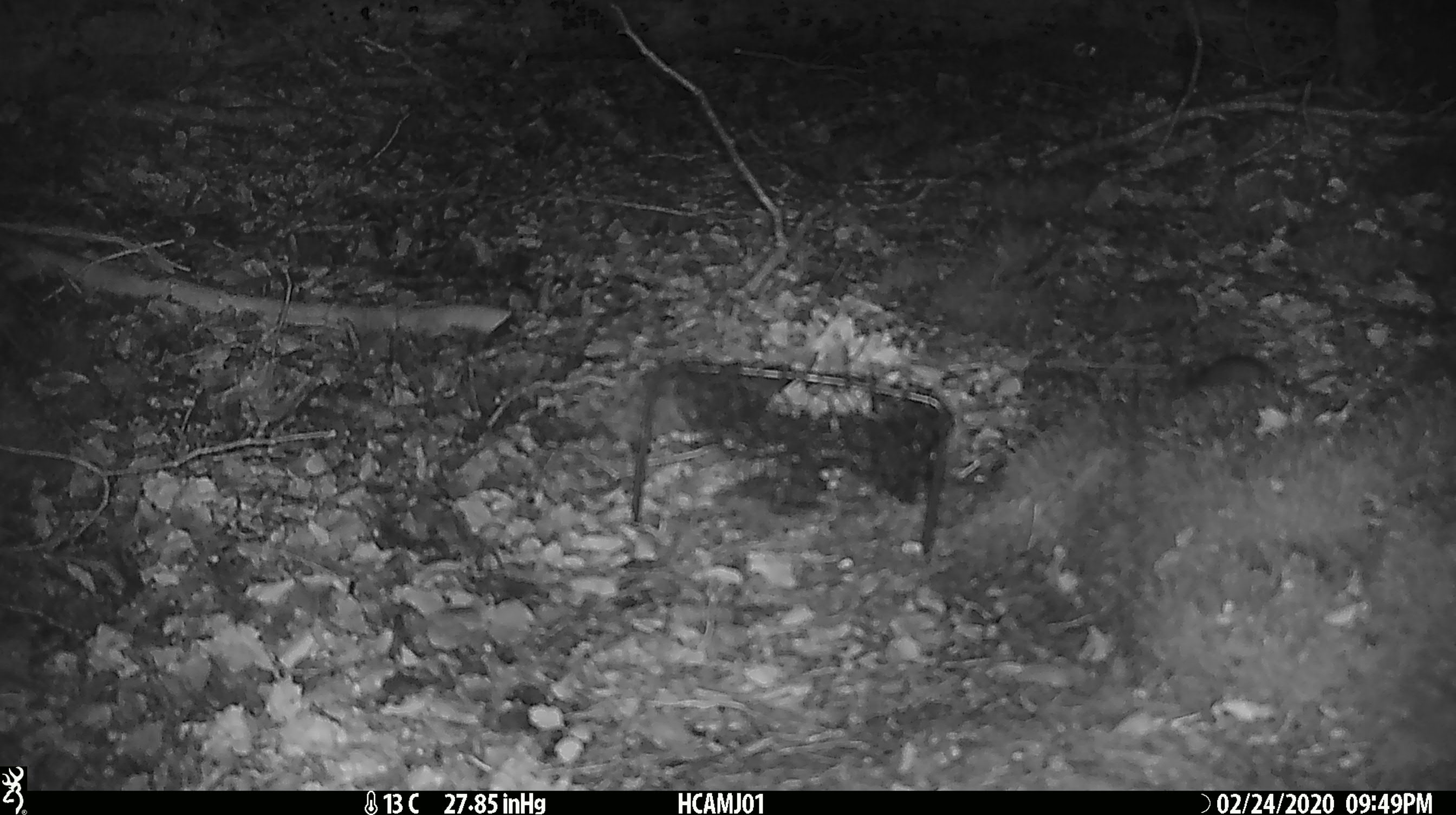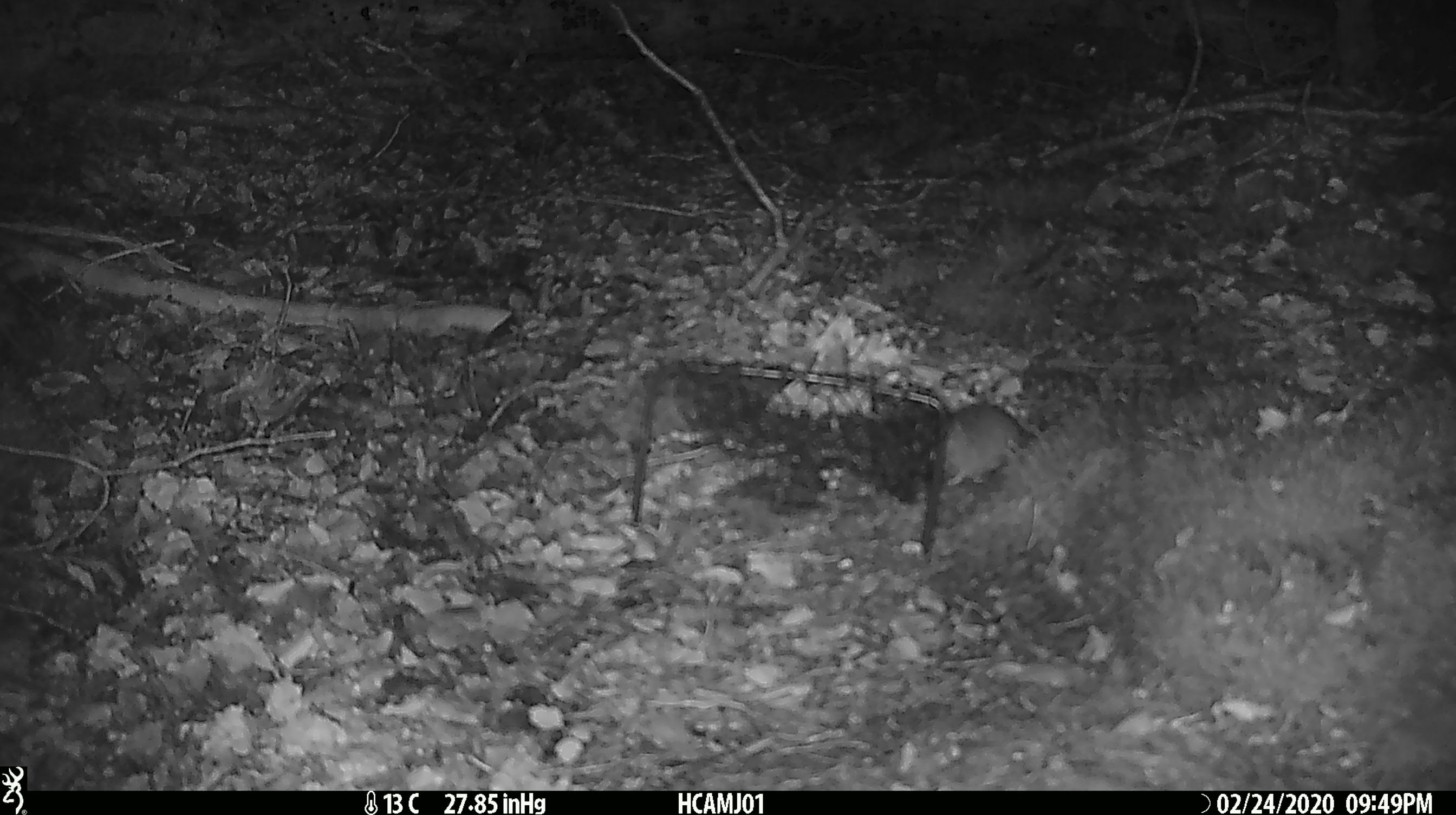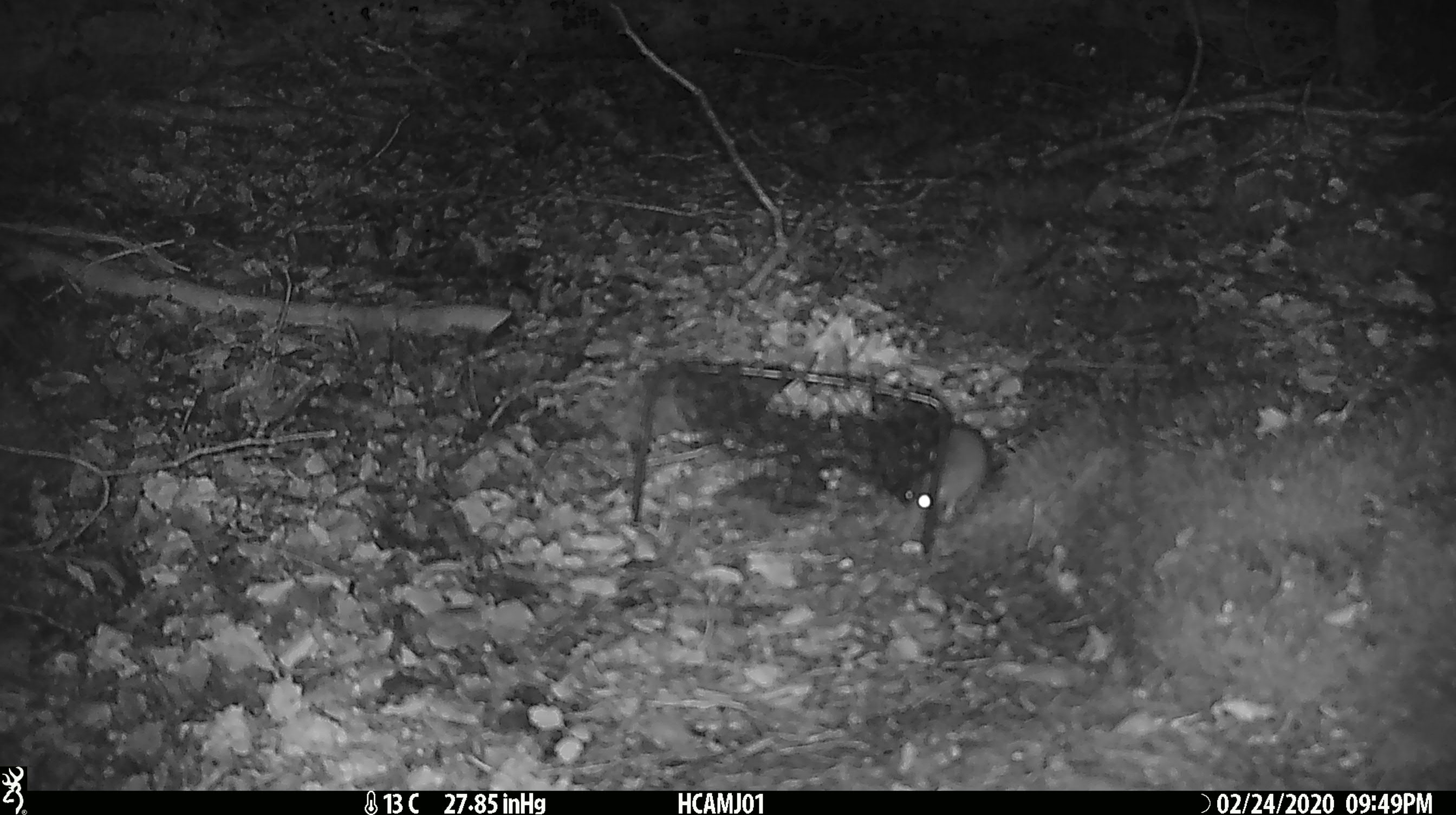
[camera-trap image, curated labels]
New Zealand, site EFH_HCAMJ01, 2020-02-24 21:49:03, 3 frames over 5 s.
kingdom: Animalia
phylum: Chordata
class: Mammalia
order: Rodentia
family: Muridae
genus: Mus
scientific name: Mus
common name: mouse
Mouse (Mus).